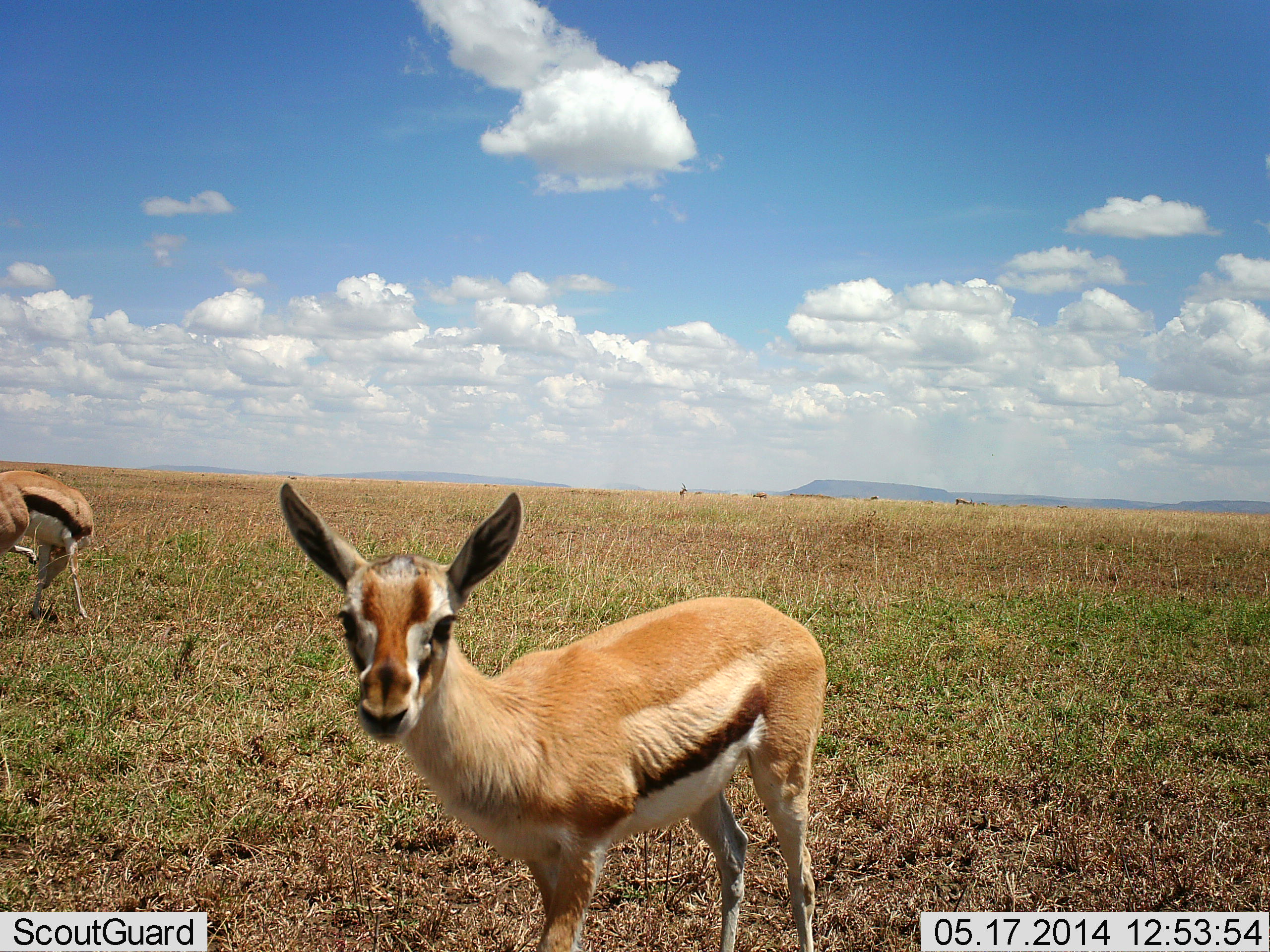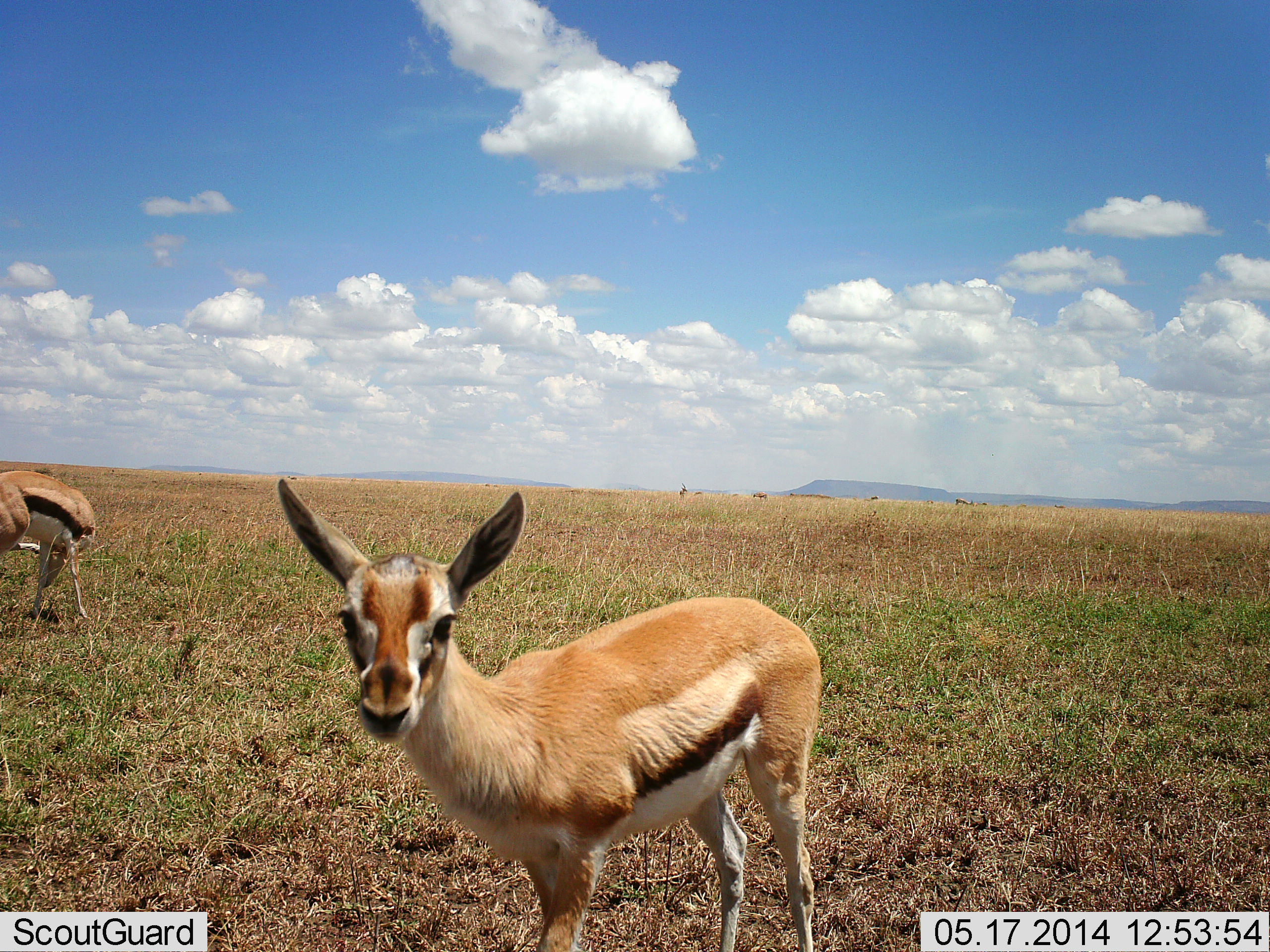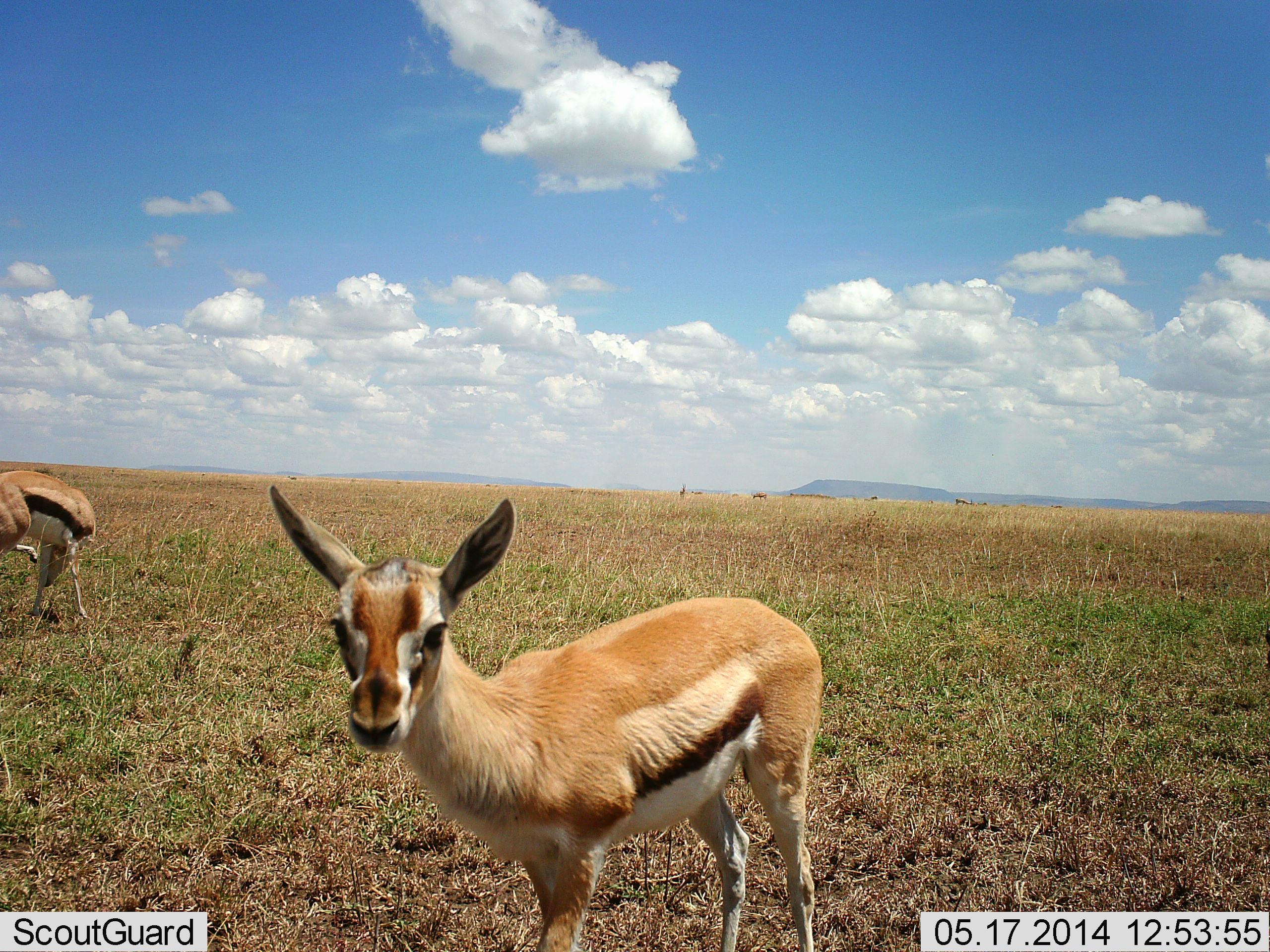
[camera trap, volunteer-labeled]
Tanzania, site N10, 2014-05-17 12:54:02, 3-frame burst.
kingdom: Animalia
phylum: Chordata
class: Mammalia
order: Artiodactyla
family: Bovidae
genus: Eudorcas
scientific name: Eudorcas thomsonii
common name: thomson's gazelle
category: gazellethomsons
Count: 2.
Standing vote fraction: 100%.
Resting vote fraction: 0%.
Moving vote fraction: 0%.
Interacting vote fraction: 0%.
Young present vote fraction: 20%.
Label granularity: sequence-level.